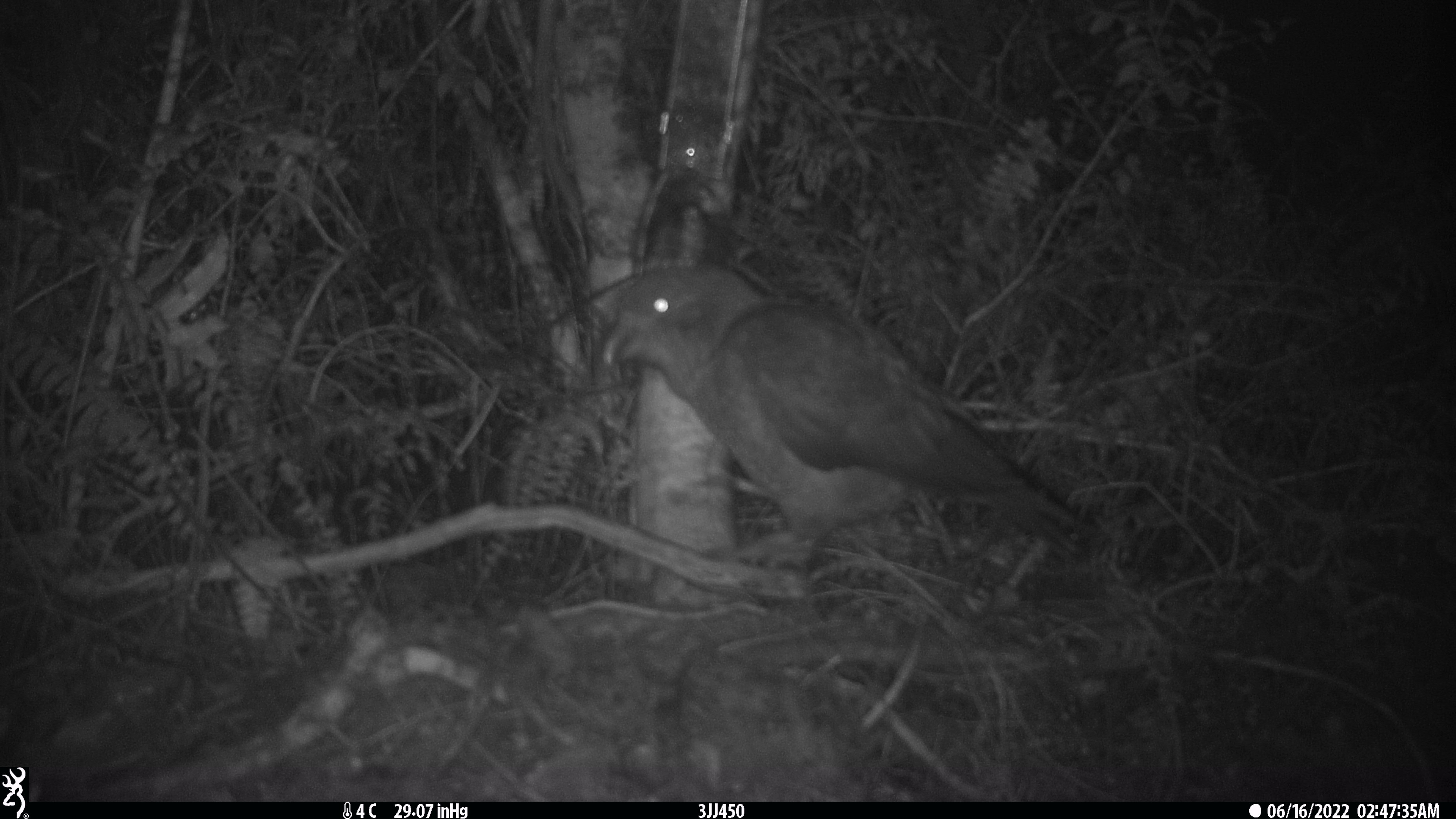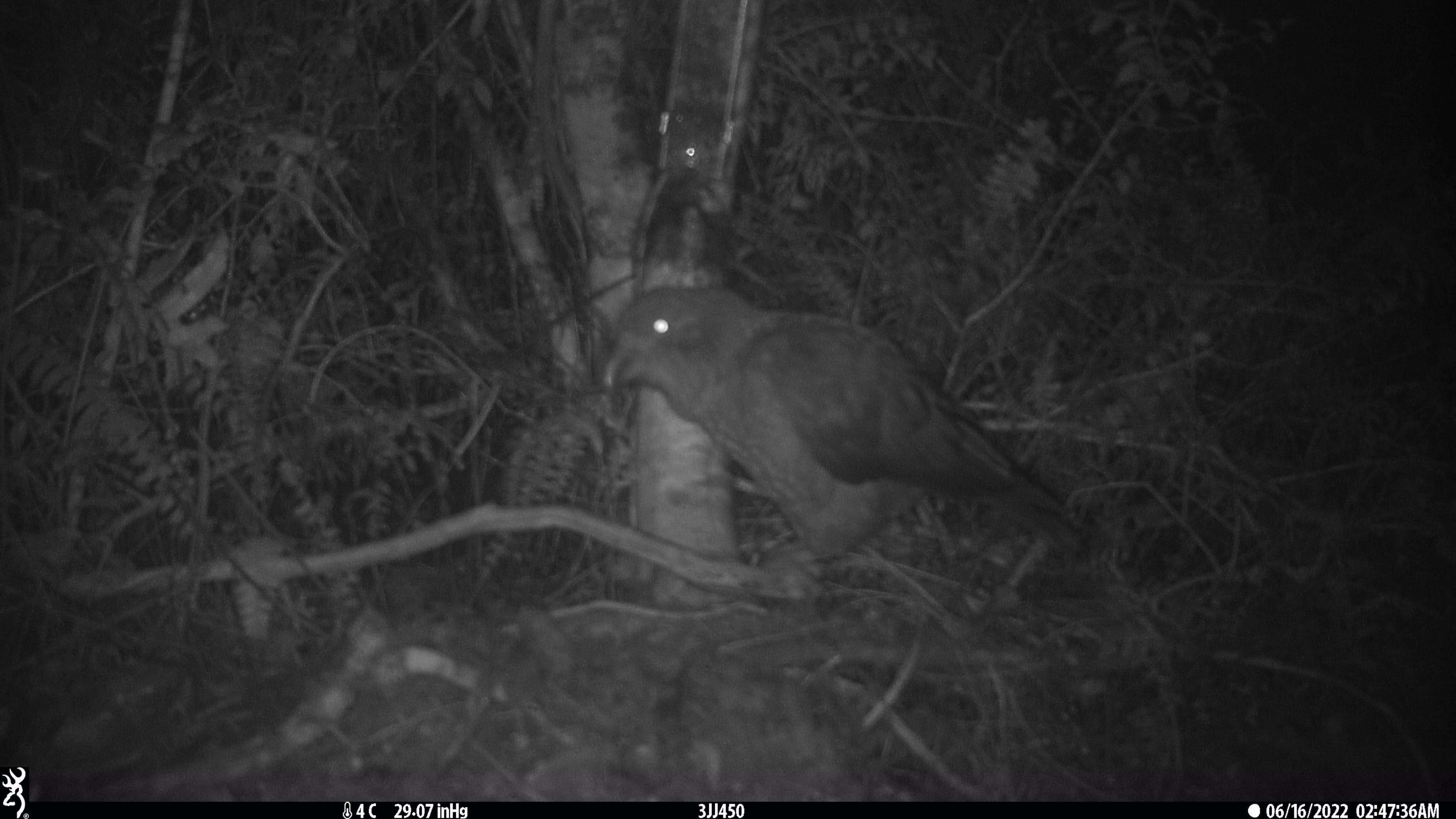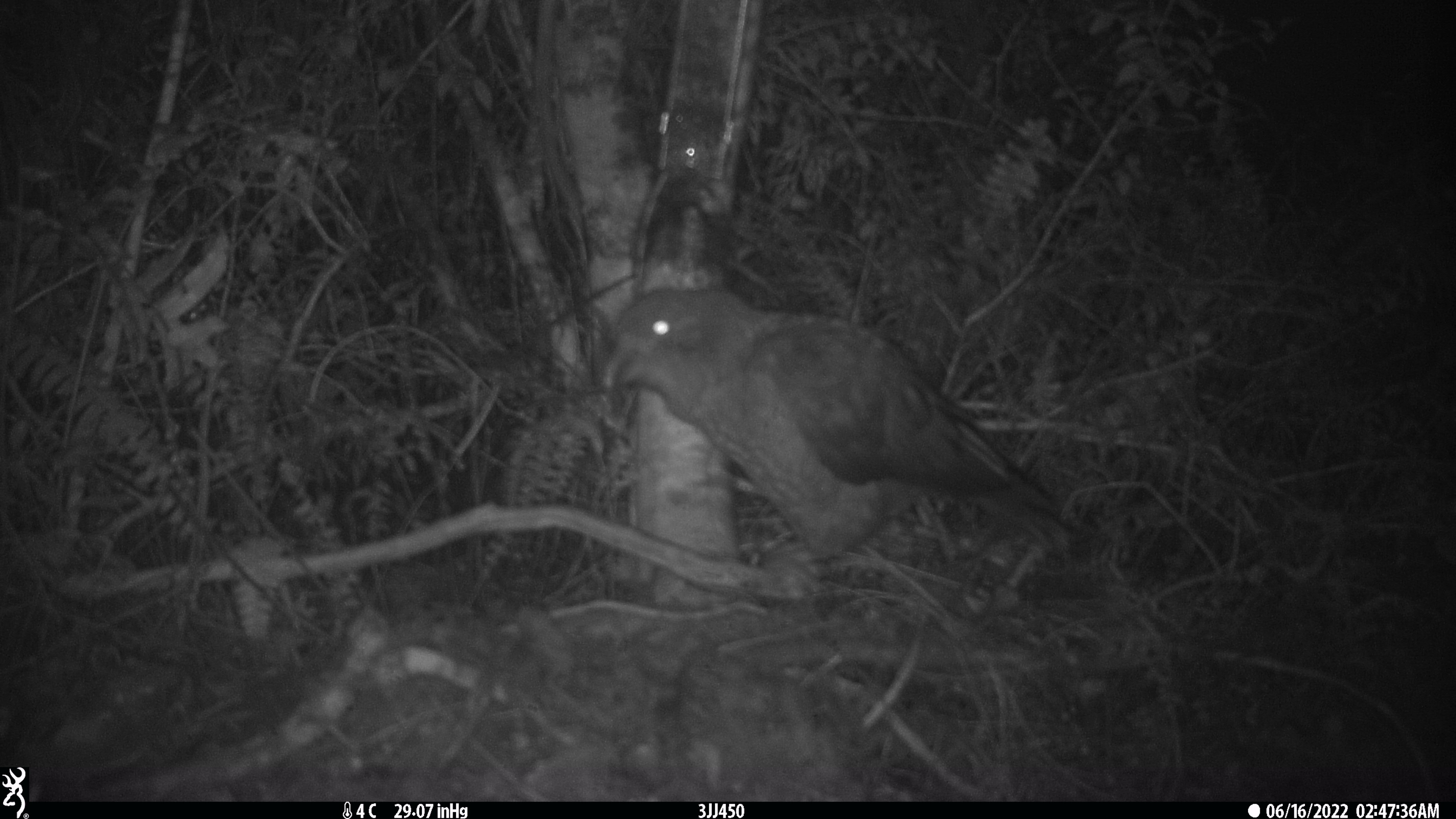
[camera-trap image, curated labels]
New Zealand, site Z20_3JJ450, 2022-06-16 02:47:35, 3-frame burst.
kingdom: Animalia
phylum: Chordata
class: Aves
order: Psittaciformes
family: Strigopidae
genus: Nestor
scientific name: Nestor notabilis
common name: kea